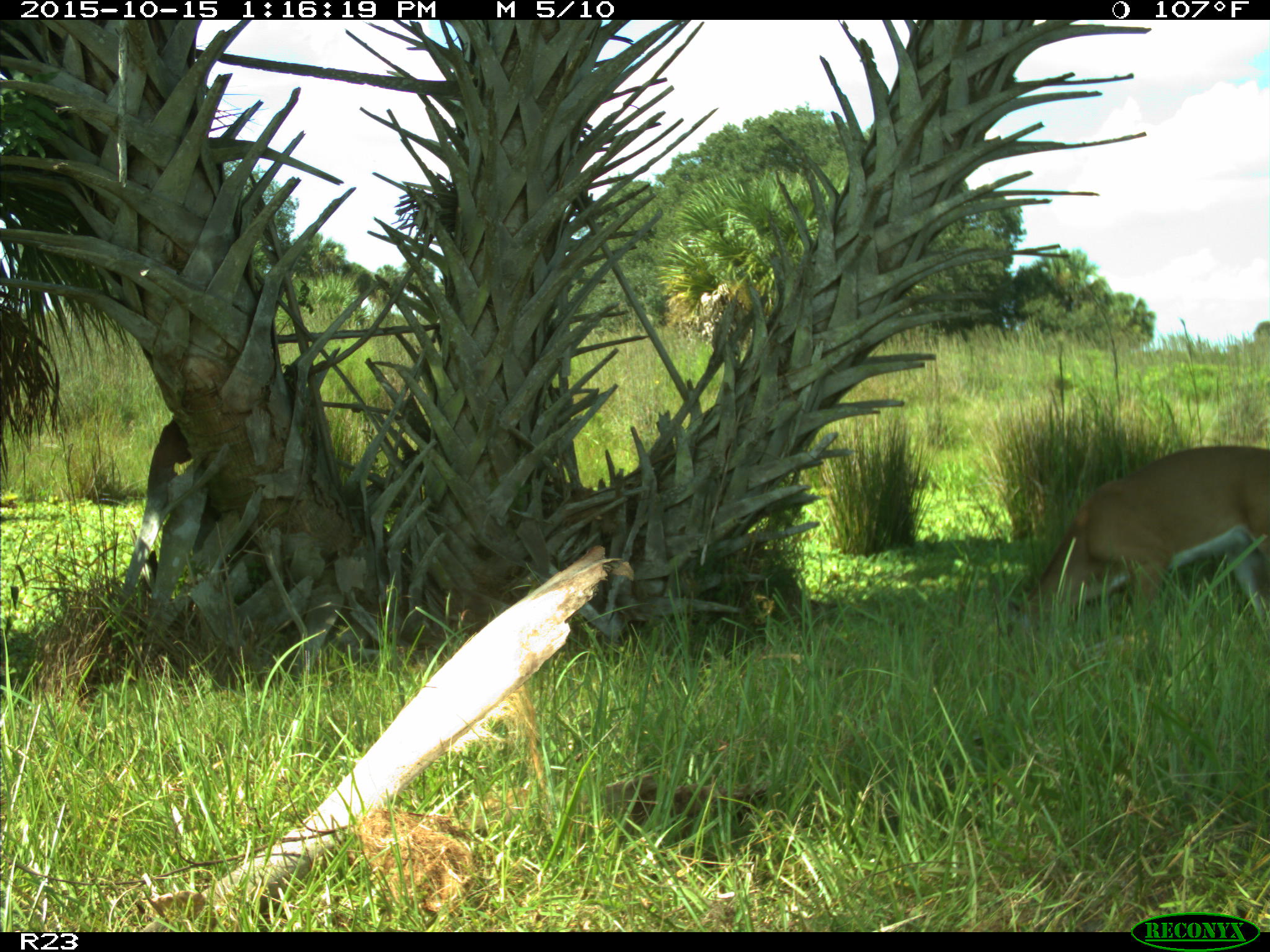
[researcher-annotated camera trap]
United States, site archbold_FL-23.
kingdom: Animalia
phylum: Chordata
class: Mammalia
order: Artiodactyla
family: Cervidae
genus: Odocoileus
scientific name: Odocoileus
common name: deer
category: unidentified deer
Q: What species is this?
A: Unidentified deer (deer) (Odocoileus).